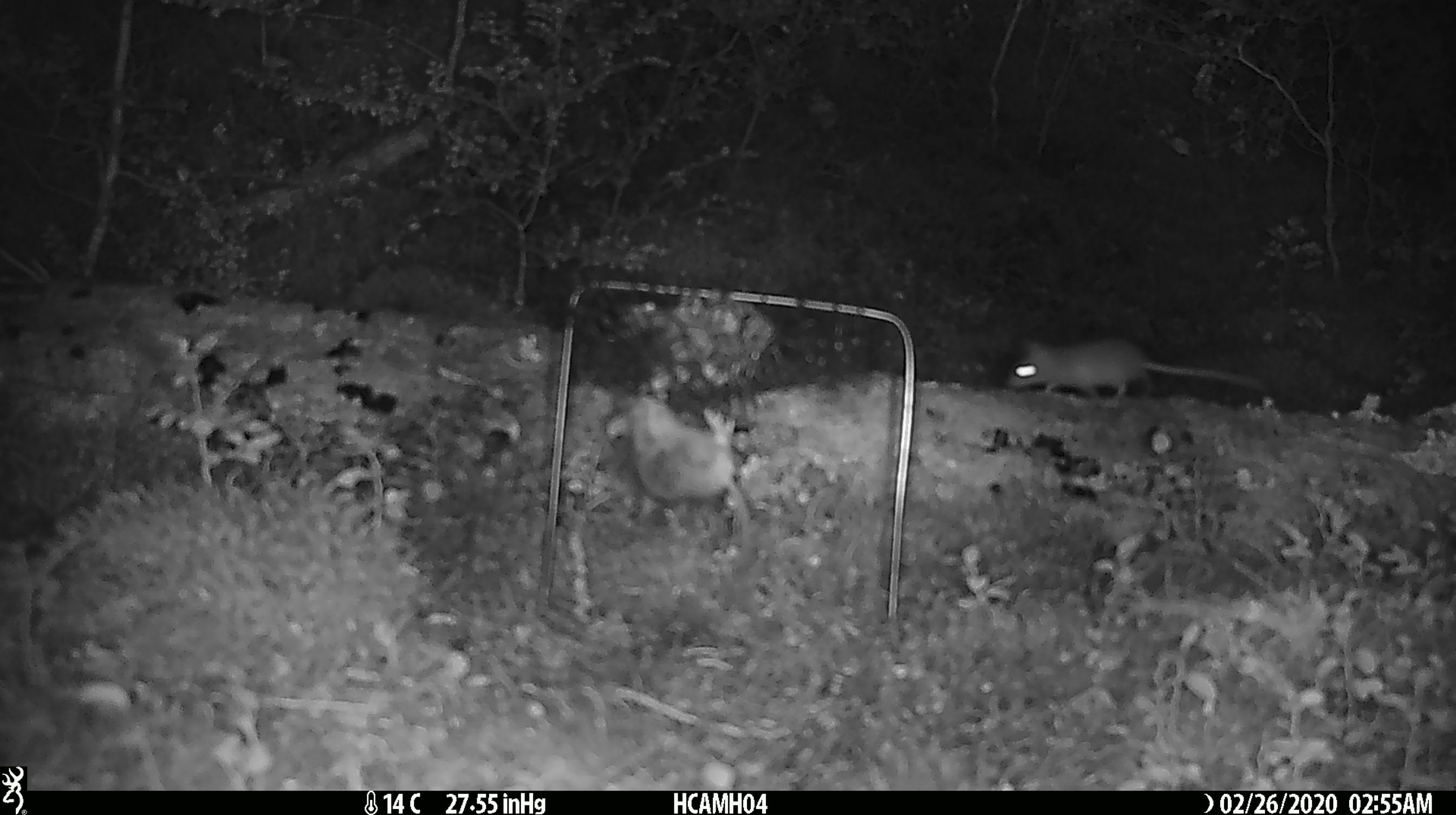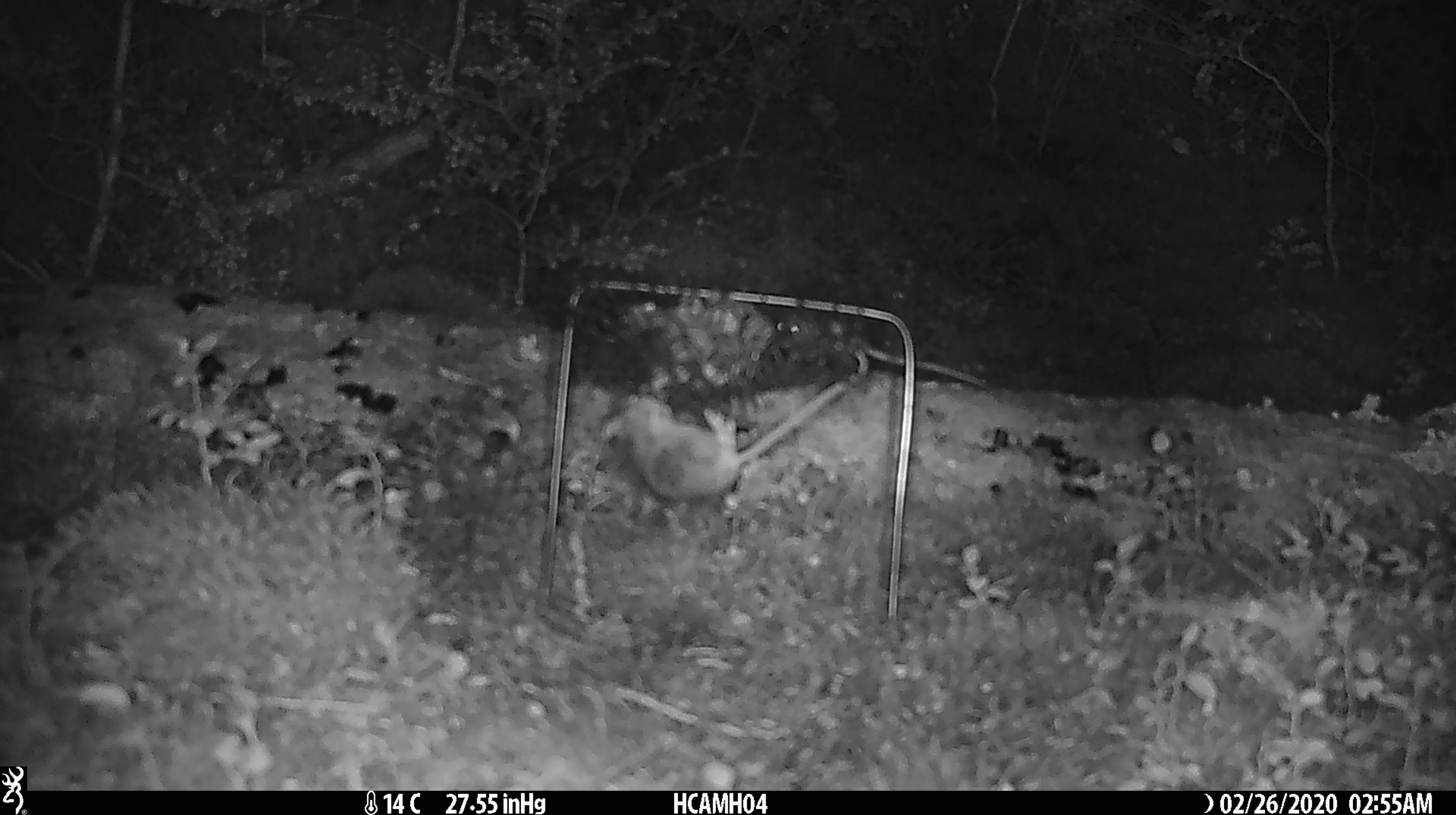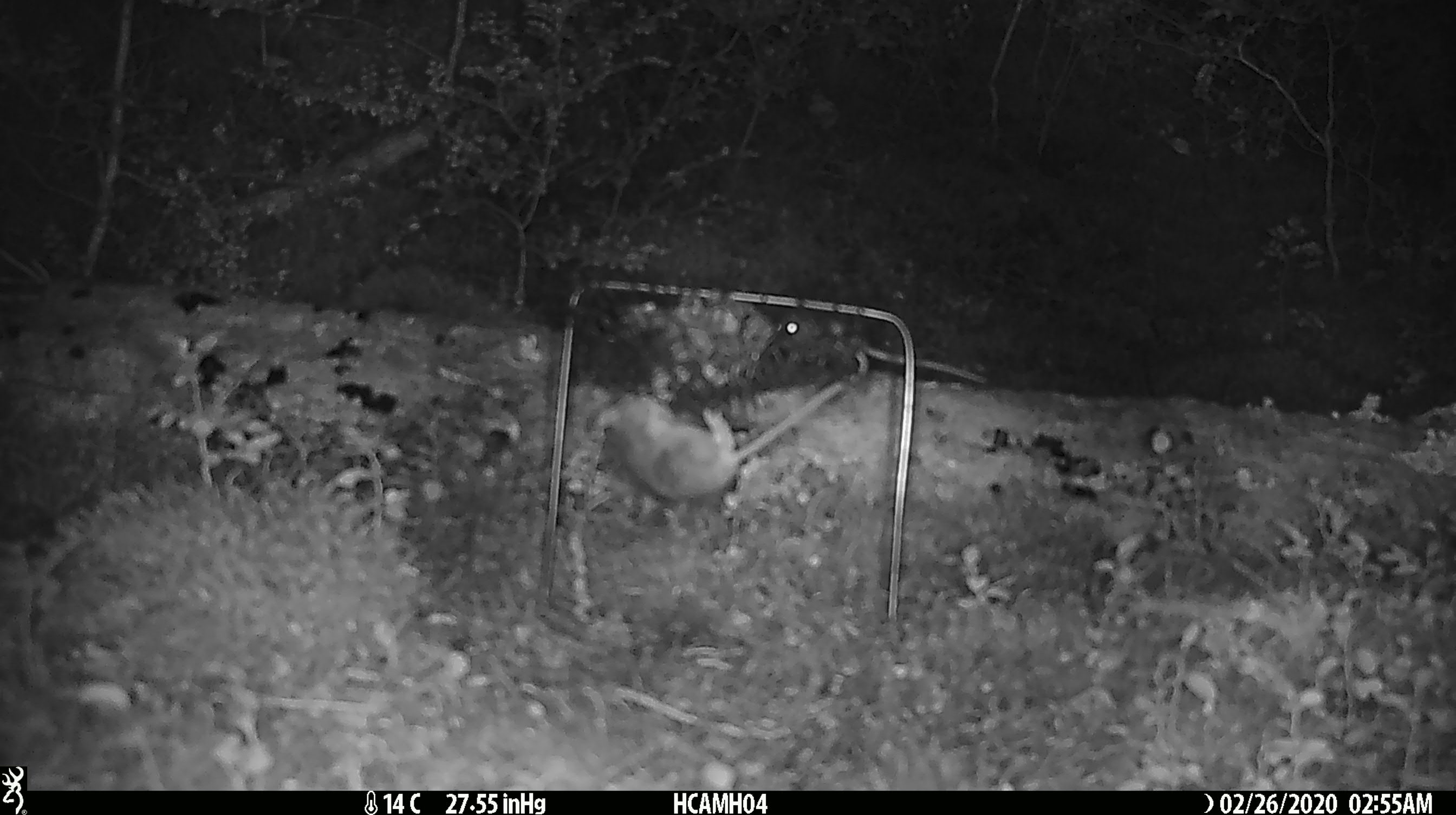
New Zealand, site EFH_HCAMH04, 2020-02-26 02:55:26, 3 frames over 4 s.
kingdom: Animalia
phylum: Chordata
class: Mammalia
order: Rodentia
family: Muridae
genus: Mus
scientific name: Mus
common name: mouse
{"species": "mouse (Mus)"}